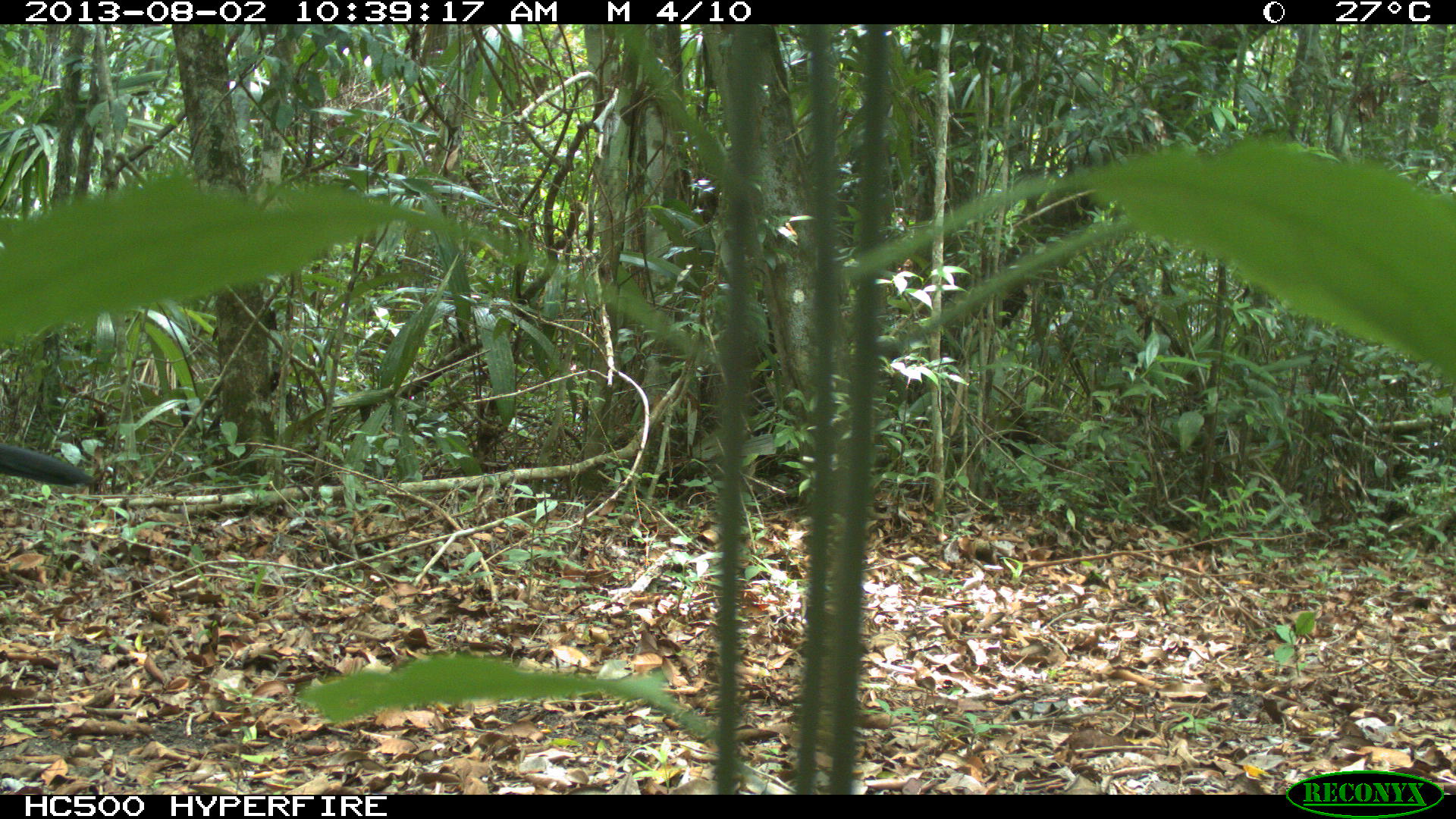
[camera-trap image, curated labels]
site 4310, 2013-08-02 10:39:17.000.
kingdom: Animalia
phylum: Chordata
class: Aves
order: Galliformes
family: Cracidae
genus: Crax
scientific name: Crax rubra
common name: great curassow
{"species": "Crax rubra (great curassow)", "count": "1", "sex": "male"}